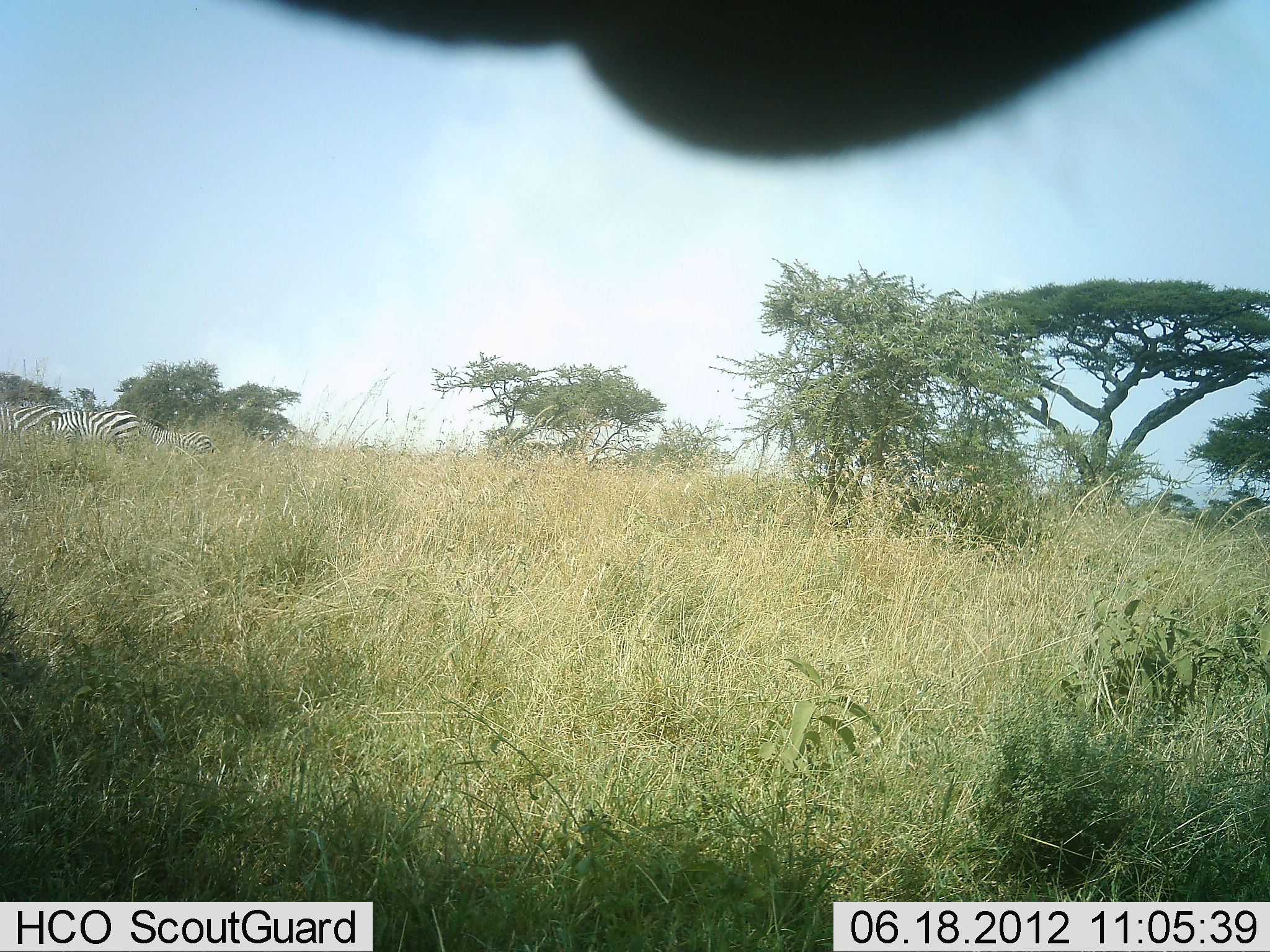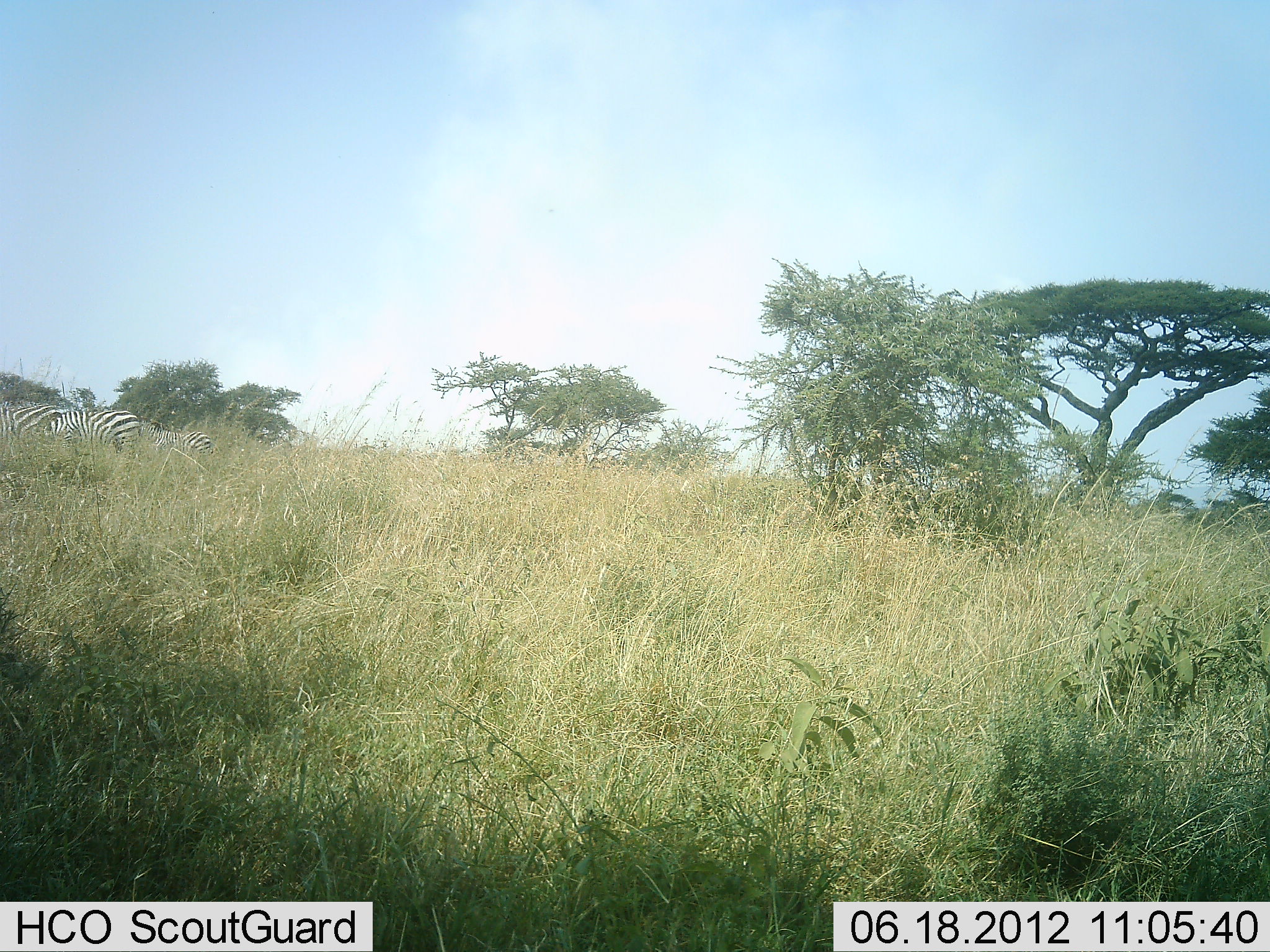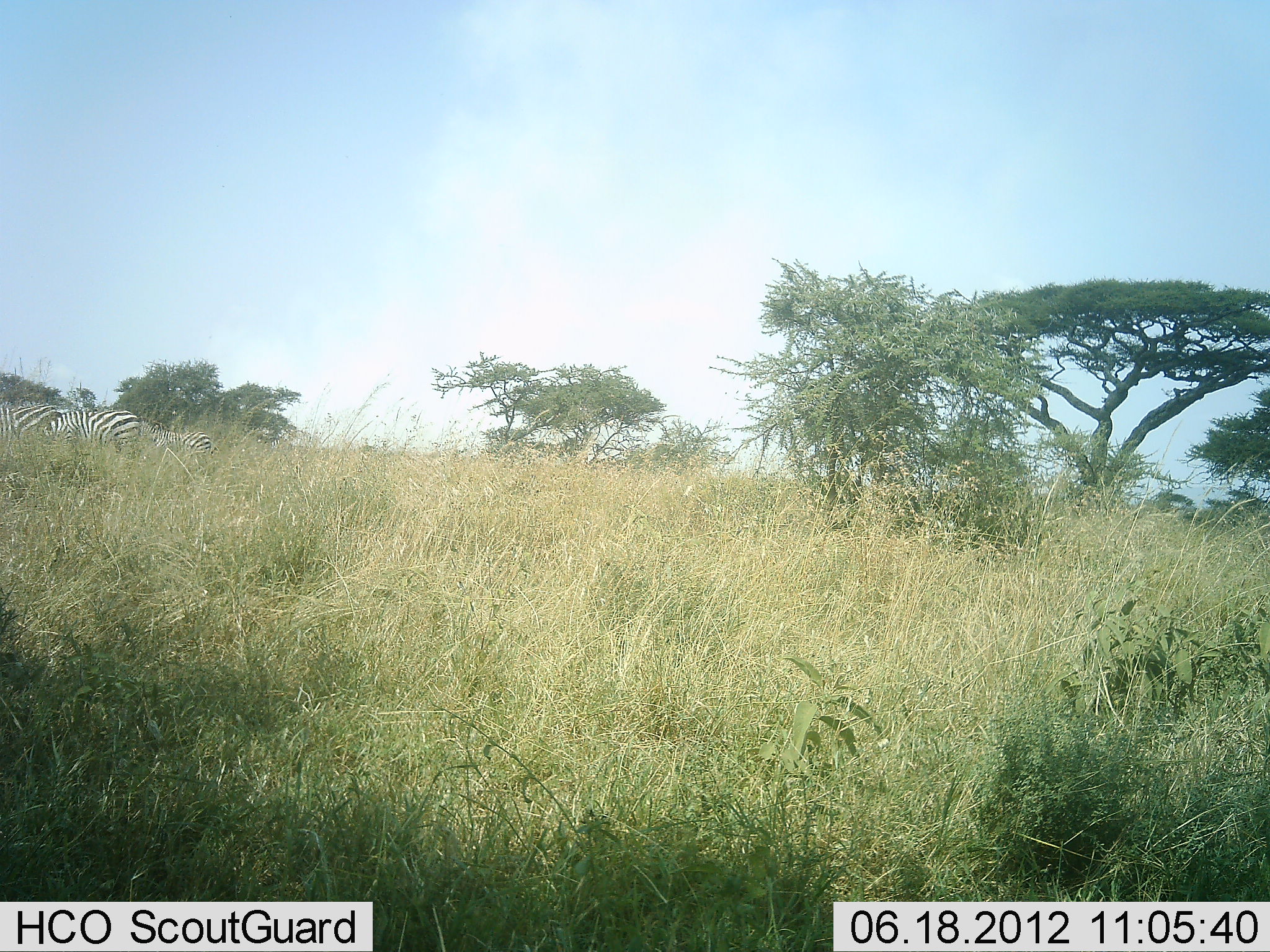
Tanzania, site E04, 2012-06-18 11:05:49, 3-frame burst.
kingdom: Animalia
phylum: Chordata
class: Mammalia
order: Perissodactyla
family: Equidae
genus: Equus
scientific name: Equus quagga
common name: plains zebra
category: zebra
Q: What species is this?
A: Zebra (plains zebra) (Equus quagga).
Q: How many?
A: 3.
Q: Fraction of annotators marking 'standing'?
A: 70%.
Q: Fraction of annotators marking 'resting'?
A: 0%.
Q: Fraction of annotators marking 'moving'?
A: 0%.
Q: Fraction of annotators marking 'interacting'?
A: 10%.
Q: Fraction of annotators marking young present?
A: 20%.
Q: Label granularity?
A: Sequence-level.